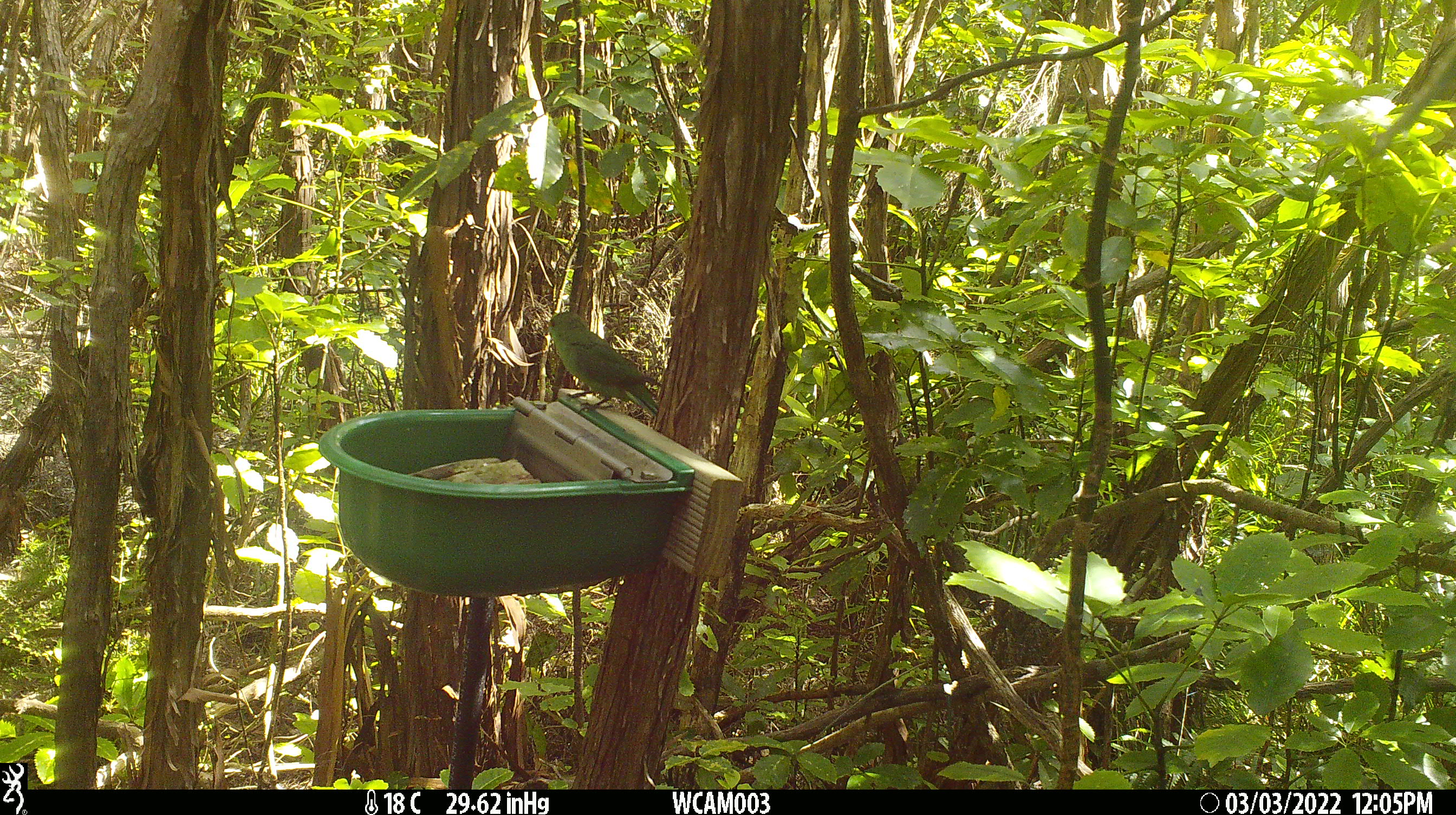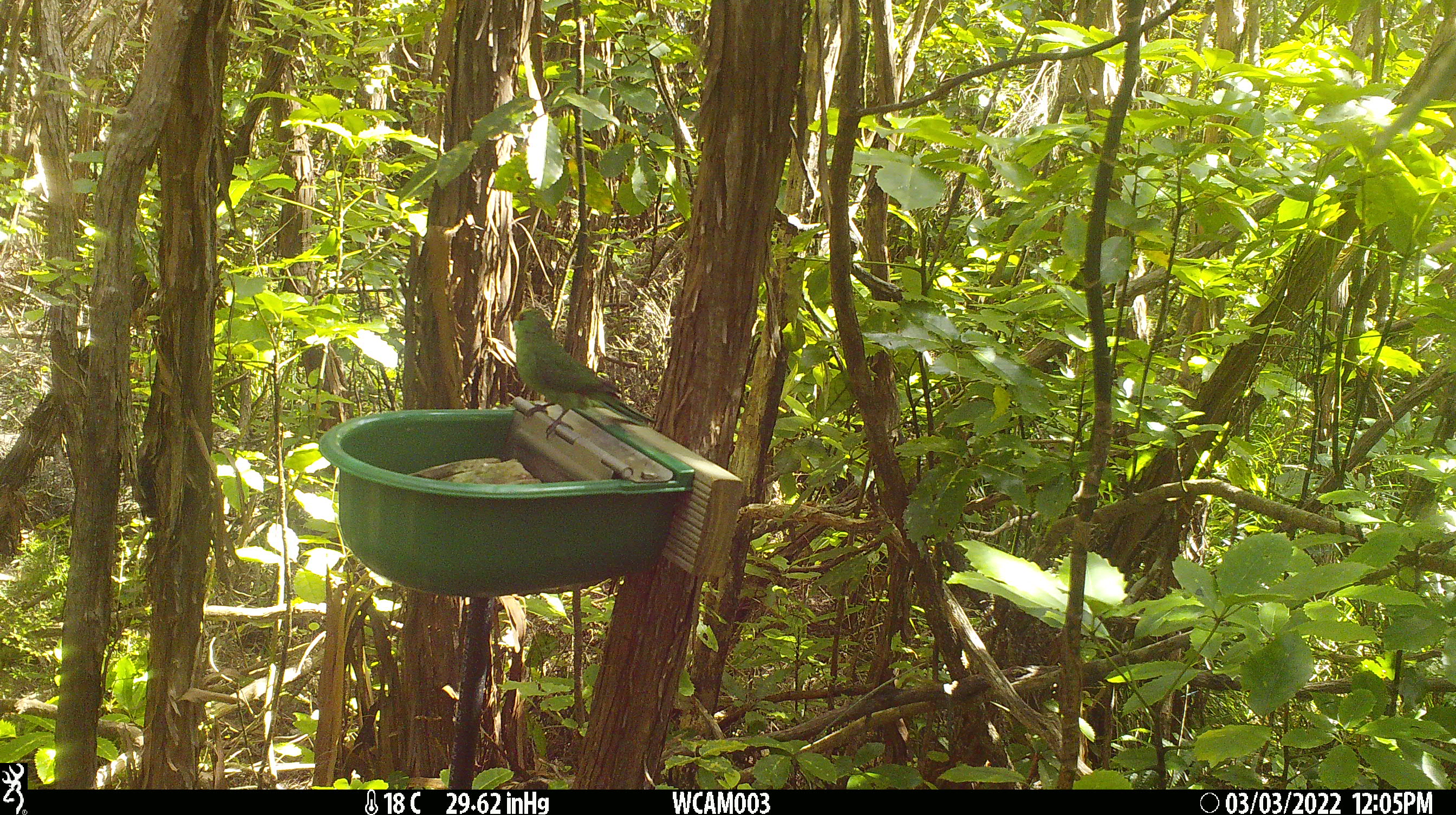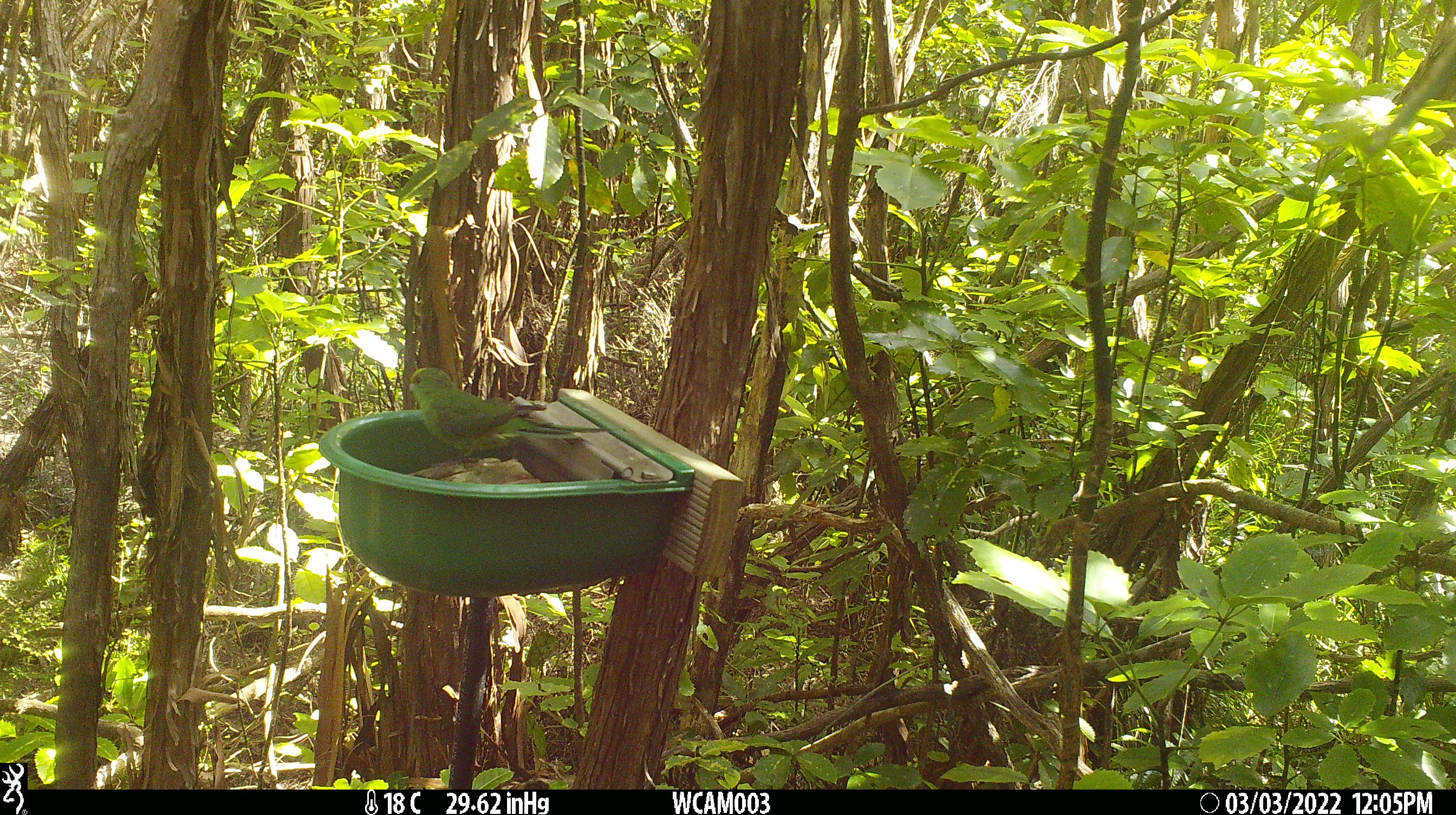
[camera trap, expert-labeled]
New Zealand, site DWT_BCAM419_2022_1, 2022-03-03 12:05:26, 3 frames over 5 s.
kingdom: Animalia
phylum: Chordata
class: Aves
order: Psittaciformes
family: Psittaculidae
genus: Cyanoramphus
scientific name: Cyanoramphus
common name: parakeet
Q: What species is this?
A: Parakeet (Cyanoramphus).